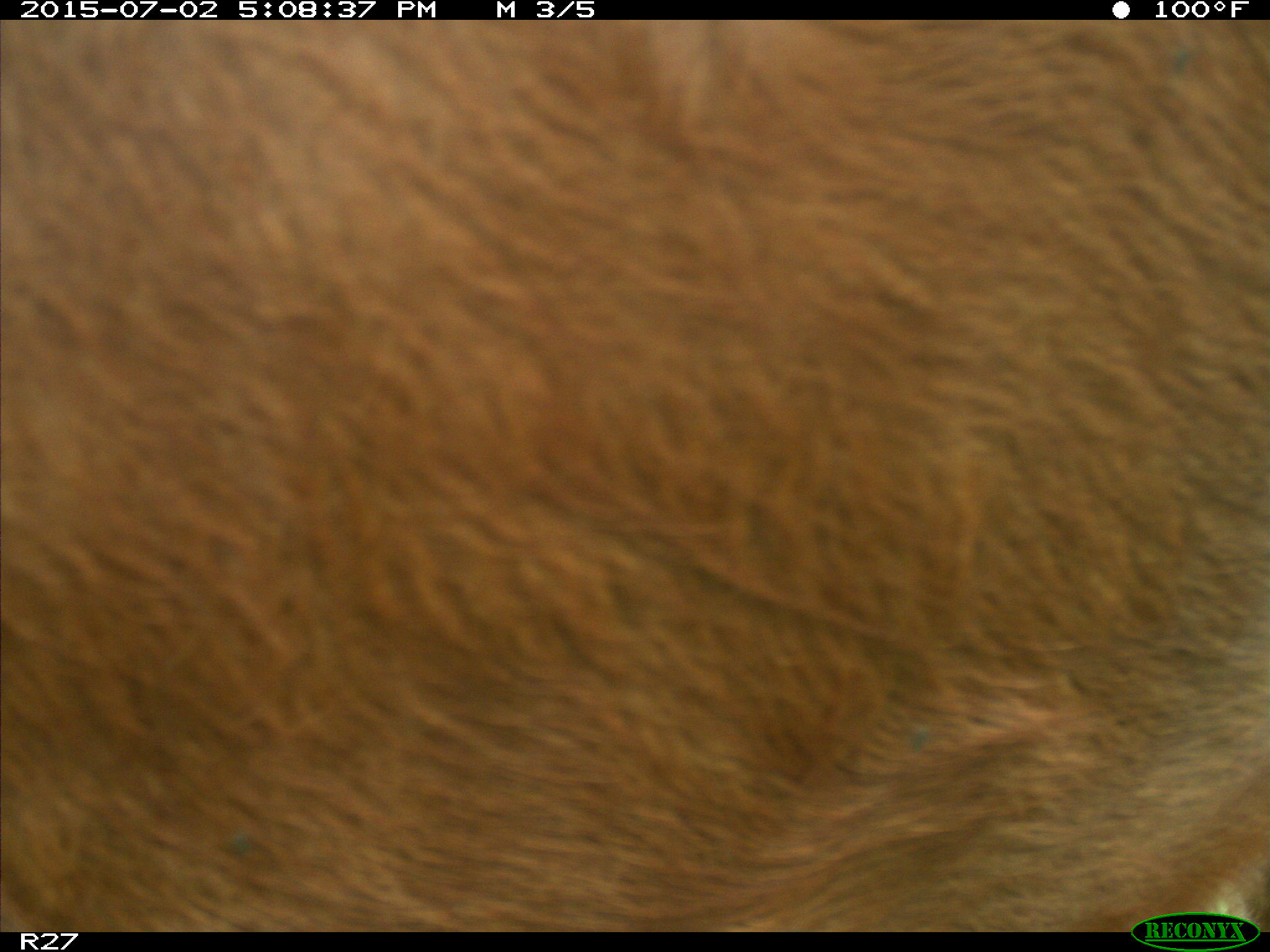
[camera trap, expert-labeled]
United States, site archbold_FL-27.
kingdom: Animalia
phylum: Chordata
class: Mammalia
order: Artiodactyla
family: Bovidae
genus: Bos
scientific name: Bos taurus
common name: domestic cow